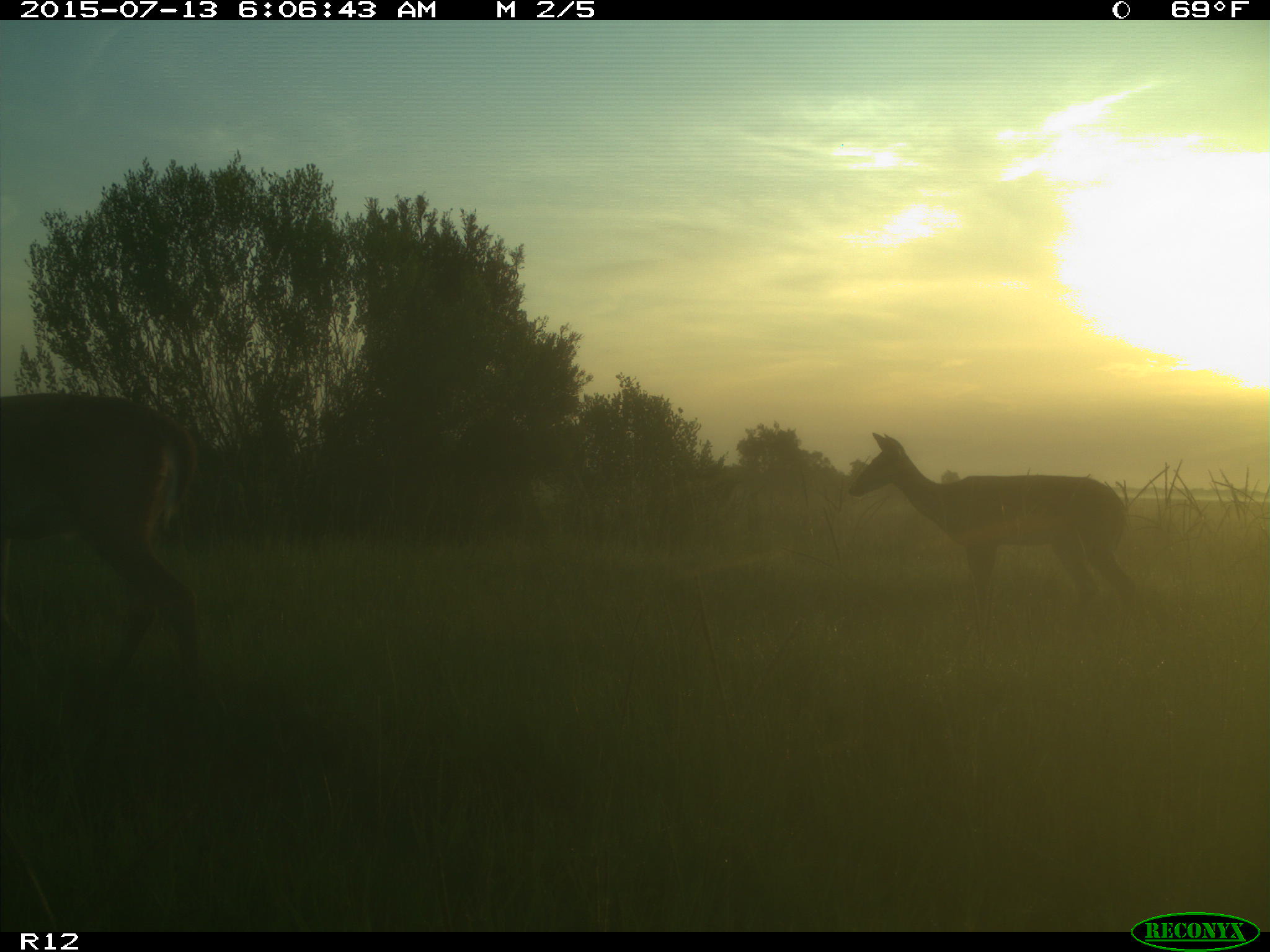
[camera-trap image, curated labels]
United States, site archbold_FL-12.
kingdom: Animalia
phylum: Chordata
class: Mammalia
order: Artiodactyla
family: Cervidae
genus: Odocoileus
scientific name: Odocoileus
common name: deer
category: unidentified deer